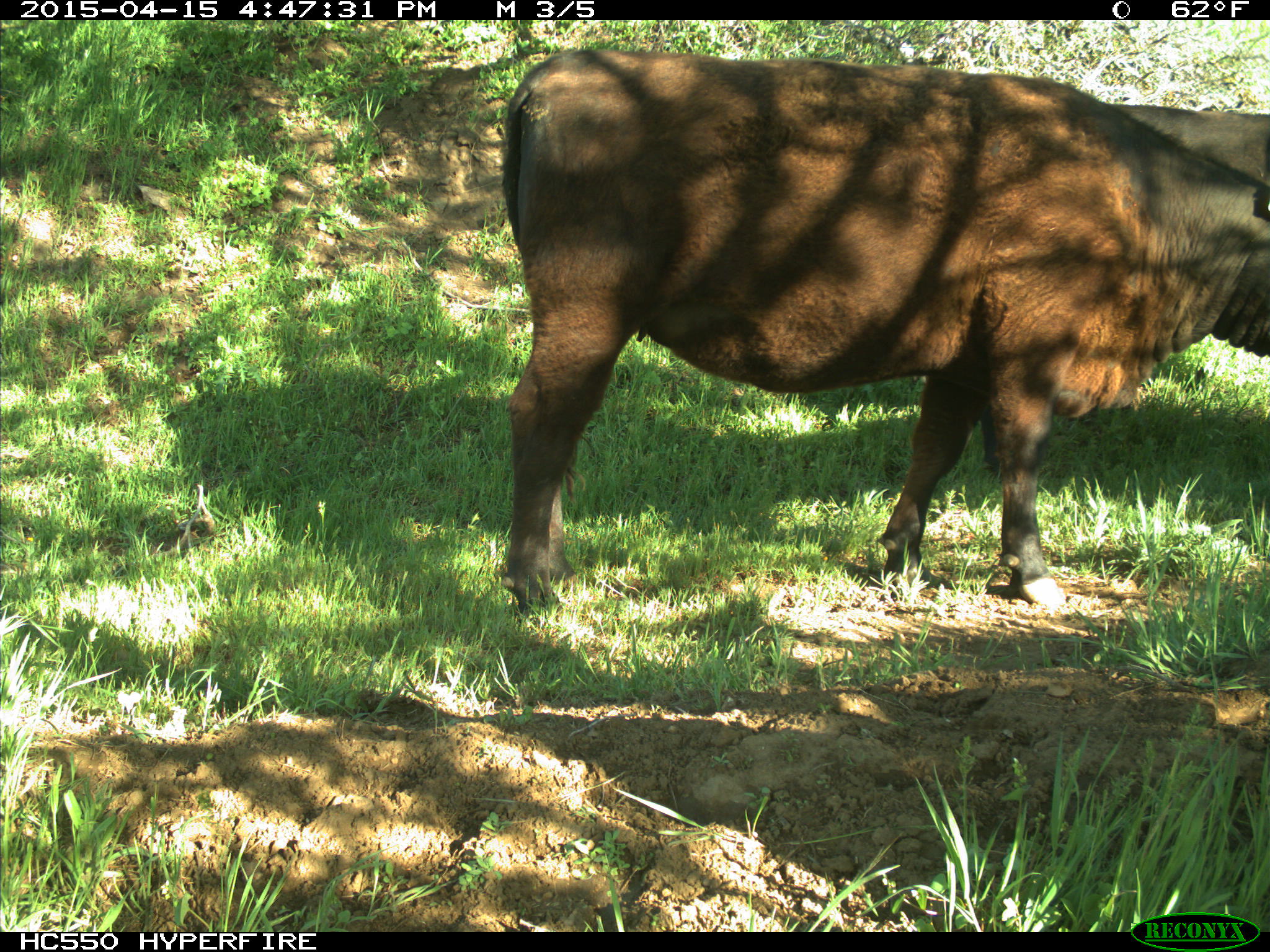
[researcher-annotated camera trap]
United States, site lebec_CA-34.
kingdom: Animalia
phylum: Chordata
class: Mammalia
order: Artiodactyla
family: Bovidae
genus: Bos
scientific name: Bos taurus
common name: domestic cow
Bos taurus (domestic cow).